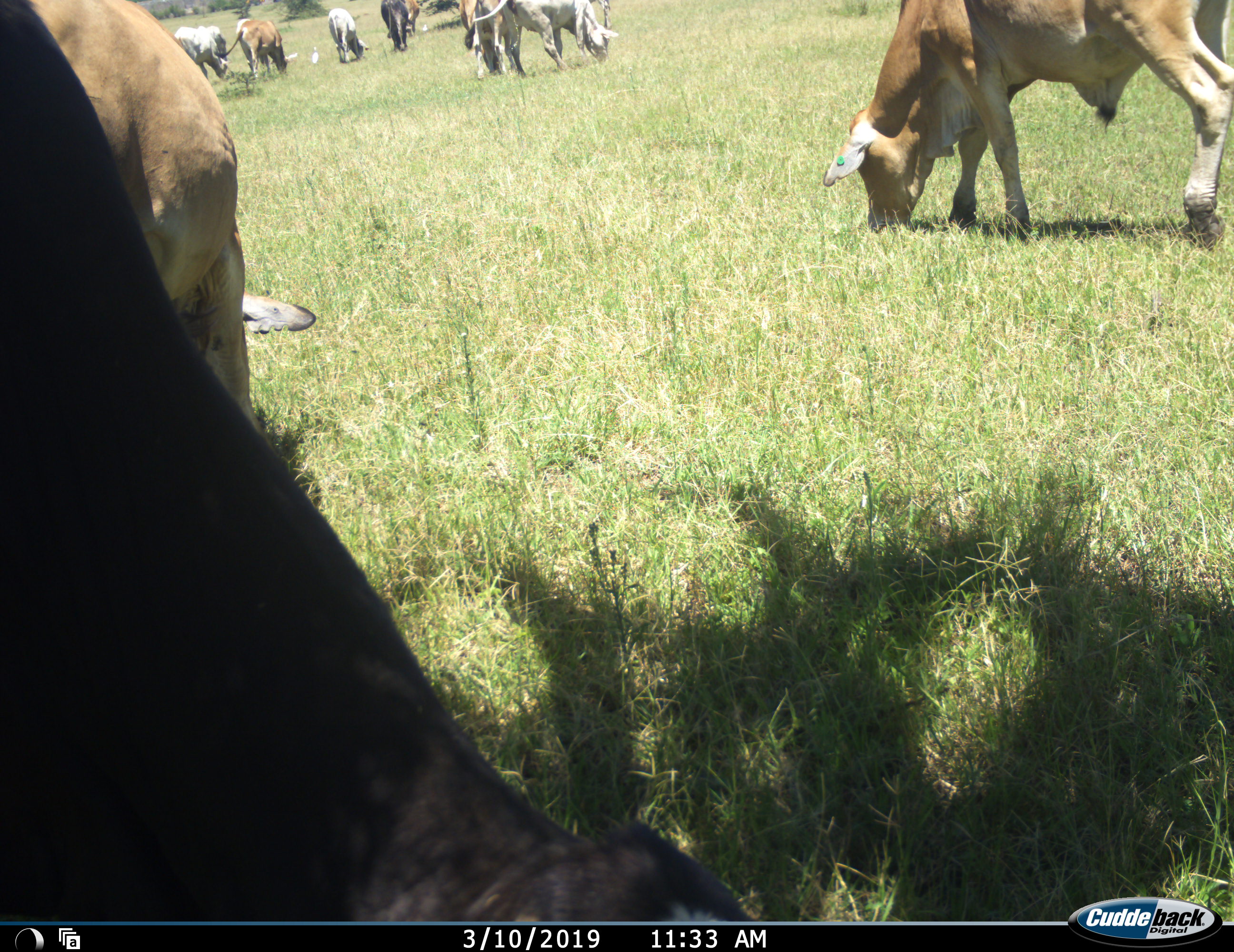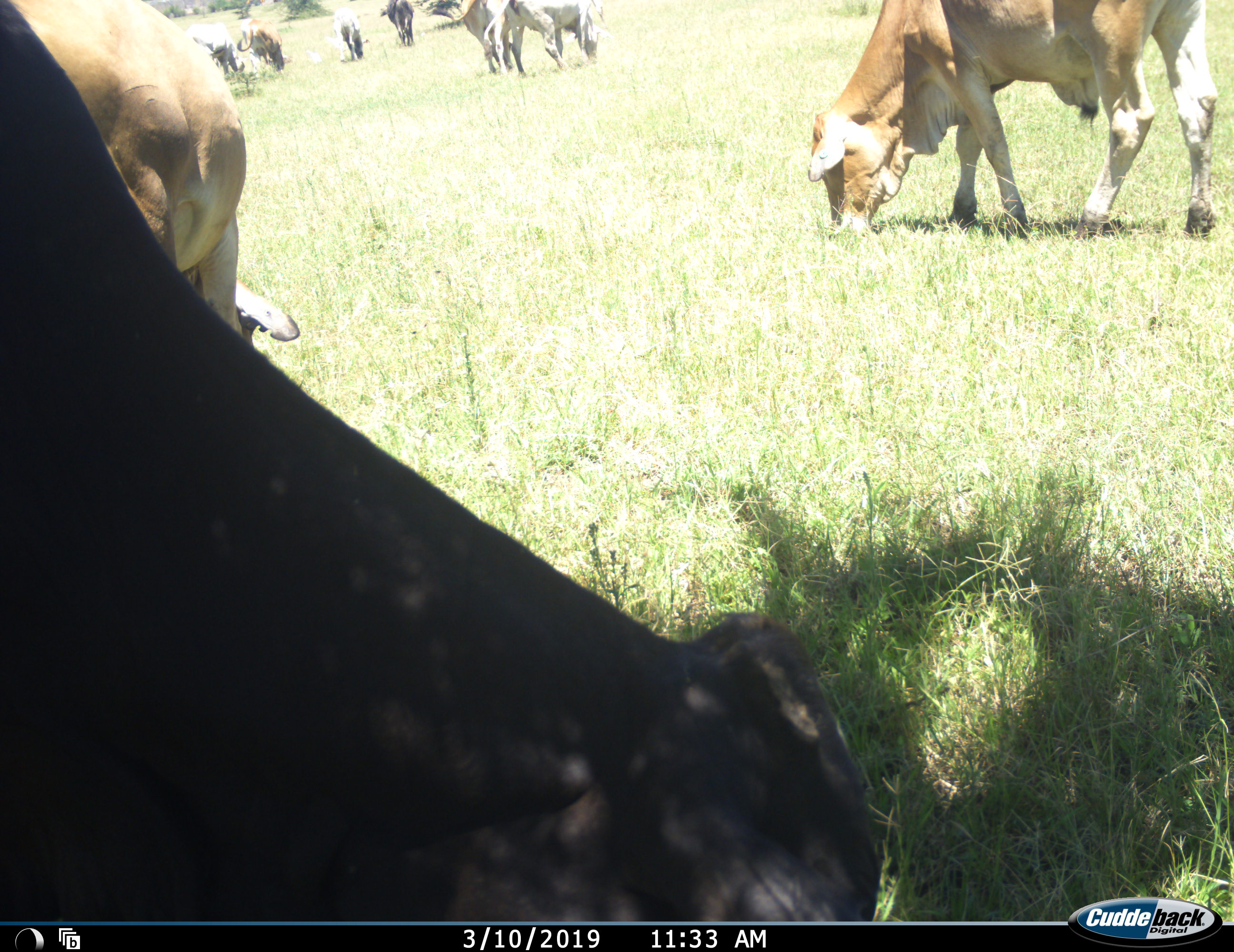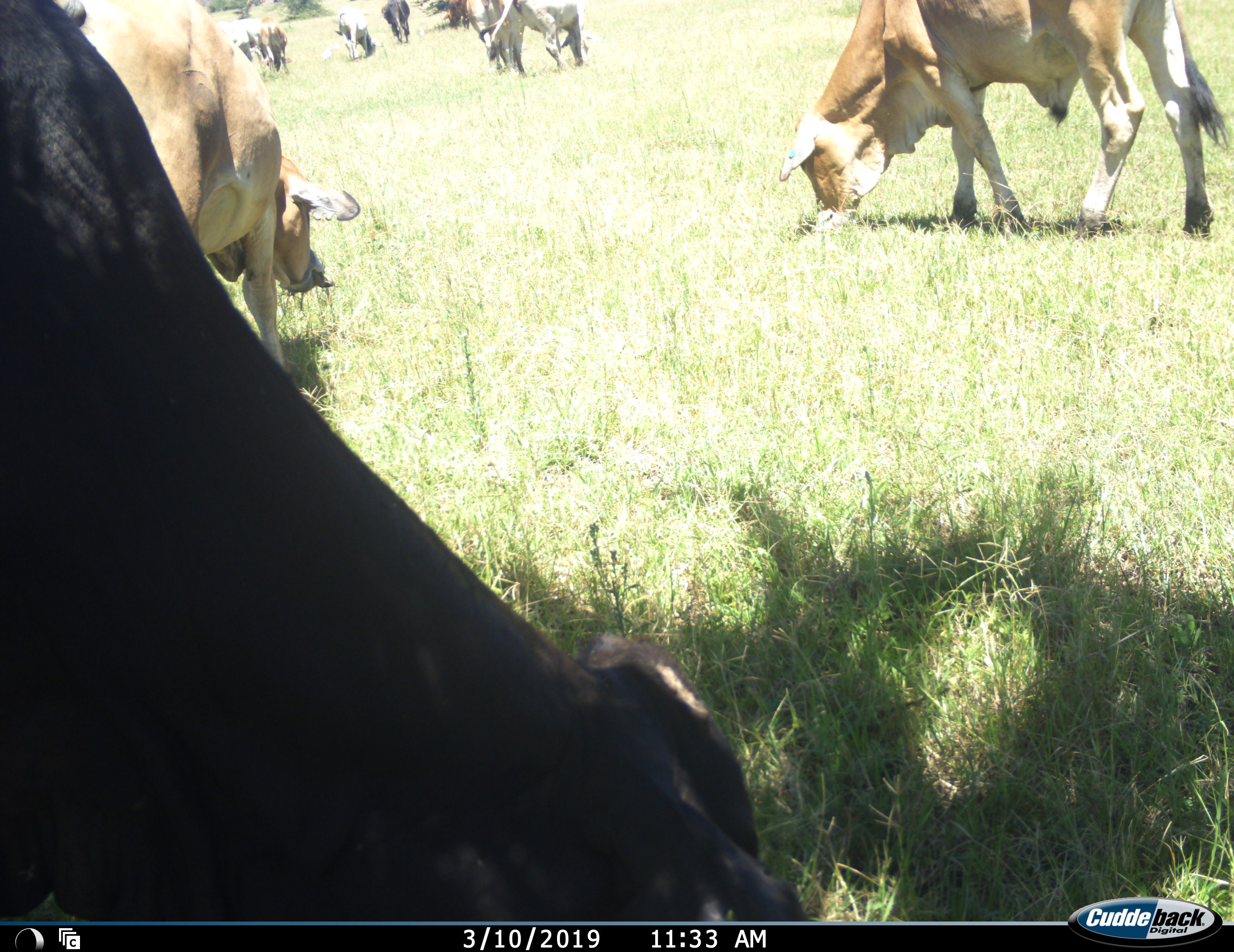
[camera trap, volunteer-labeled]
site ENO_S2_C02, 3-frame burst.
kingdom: Animalia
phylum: Chordata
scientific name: Vertebrata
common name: domestic animal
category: domesticanimal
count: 11-50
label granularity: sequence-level